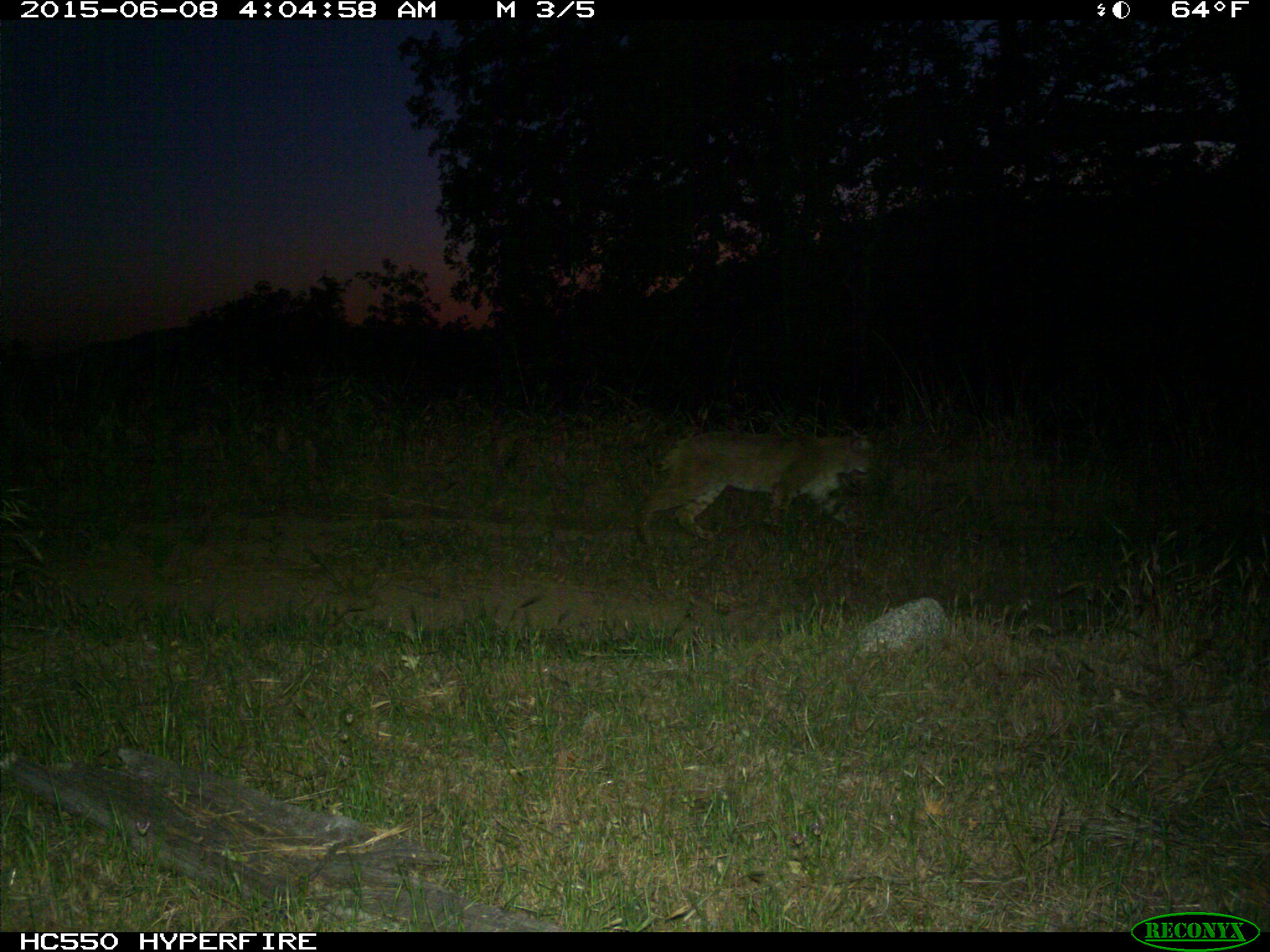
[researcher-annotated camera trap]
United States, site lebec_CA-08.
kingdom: Animalia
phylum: Chordata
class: Mammalia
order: Carnivora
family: Felidae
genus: Lynx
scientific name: Lynx rufus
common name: bobcat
Lynx rufus (bobcat).